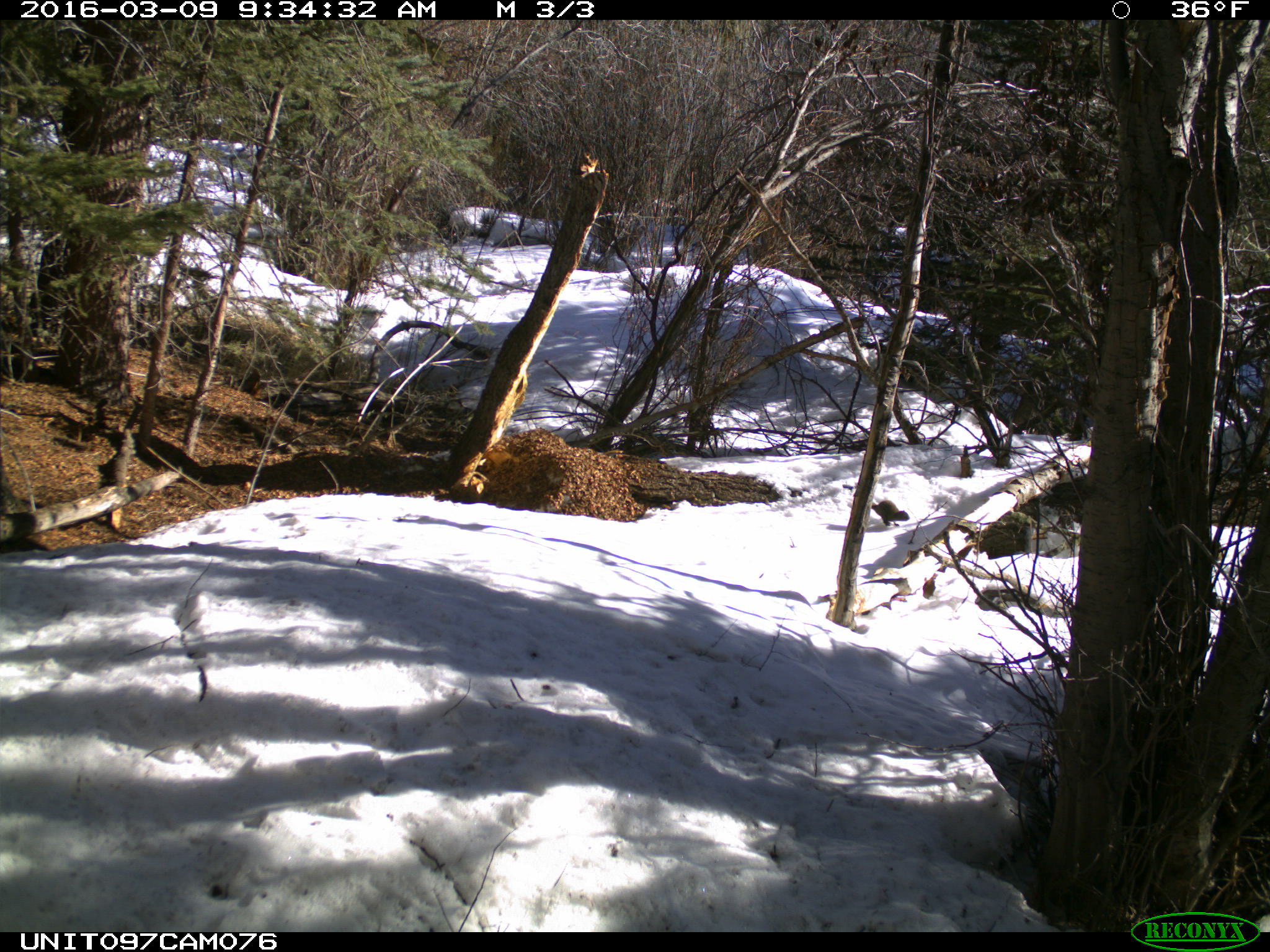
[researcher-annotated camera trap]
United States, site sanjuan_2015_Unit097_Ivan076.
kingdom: Animalia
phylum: Chordata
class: Mammalia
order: Rodentia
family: Sciuridae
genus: Tamiasciurus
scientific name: Tamiasciurus hudsonicus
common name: american red squirrel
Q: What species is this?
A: Tamiasciurus hudsonicus (american red squirrel).